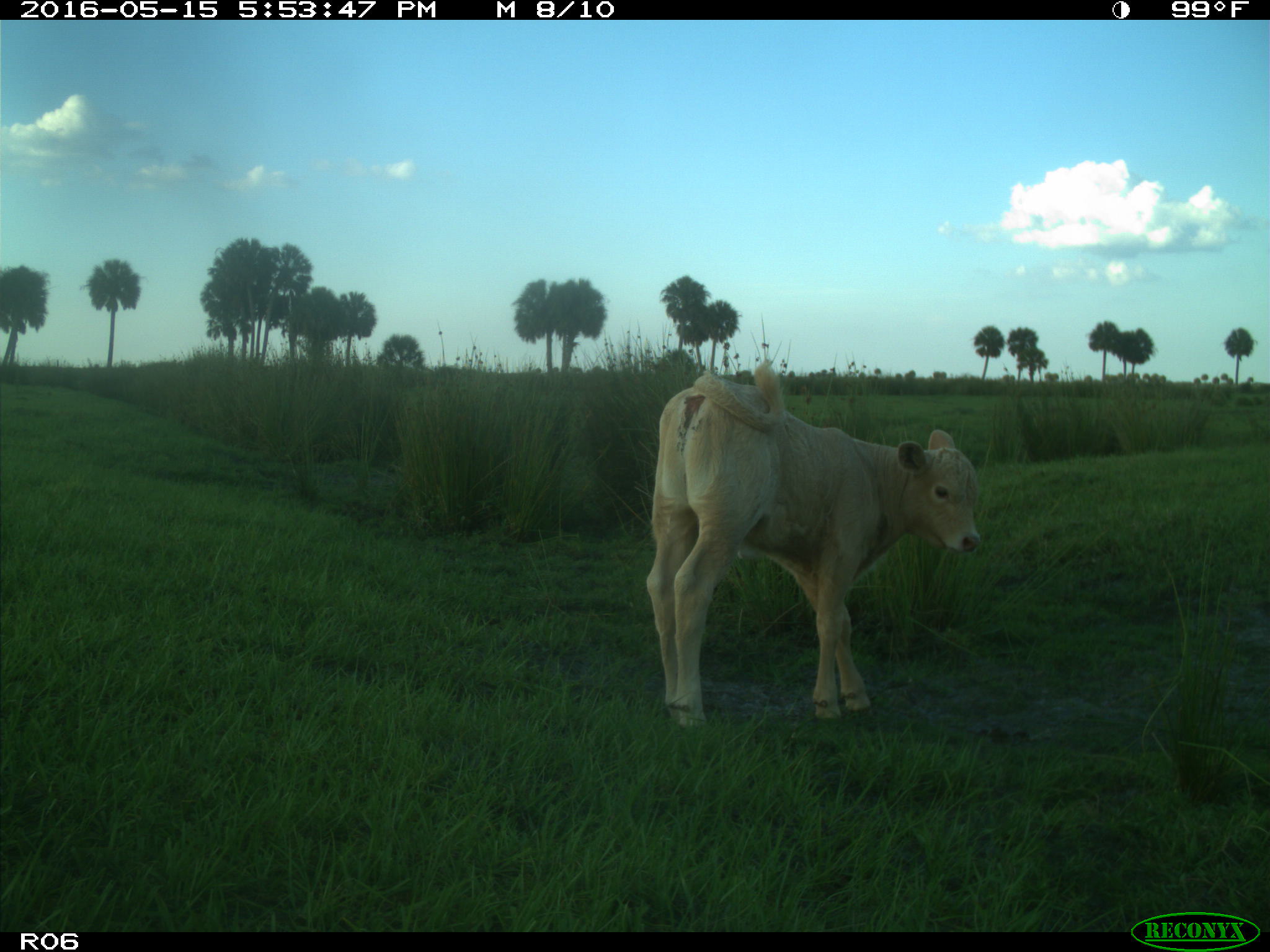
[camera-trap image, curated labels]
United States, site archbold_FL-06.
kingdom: Animalia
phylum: Chordata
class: Mammalia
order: Artiodactyla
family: Bovidae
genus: Bos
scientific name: Bos taurus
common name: domestic cow